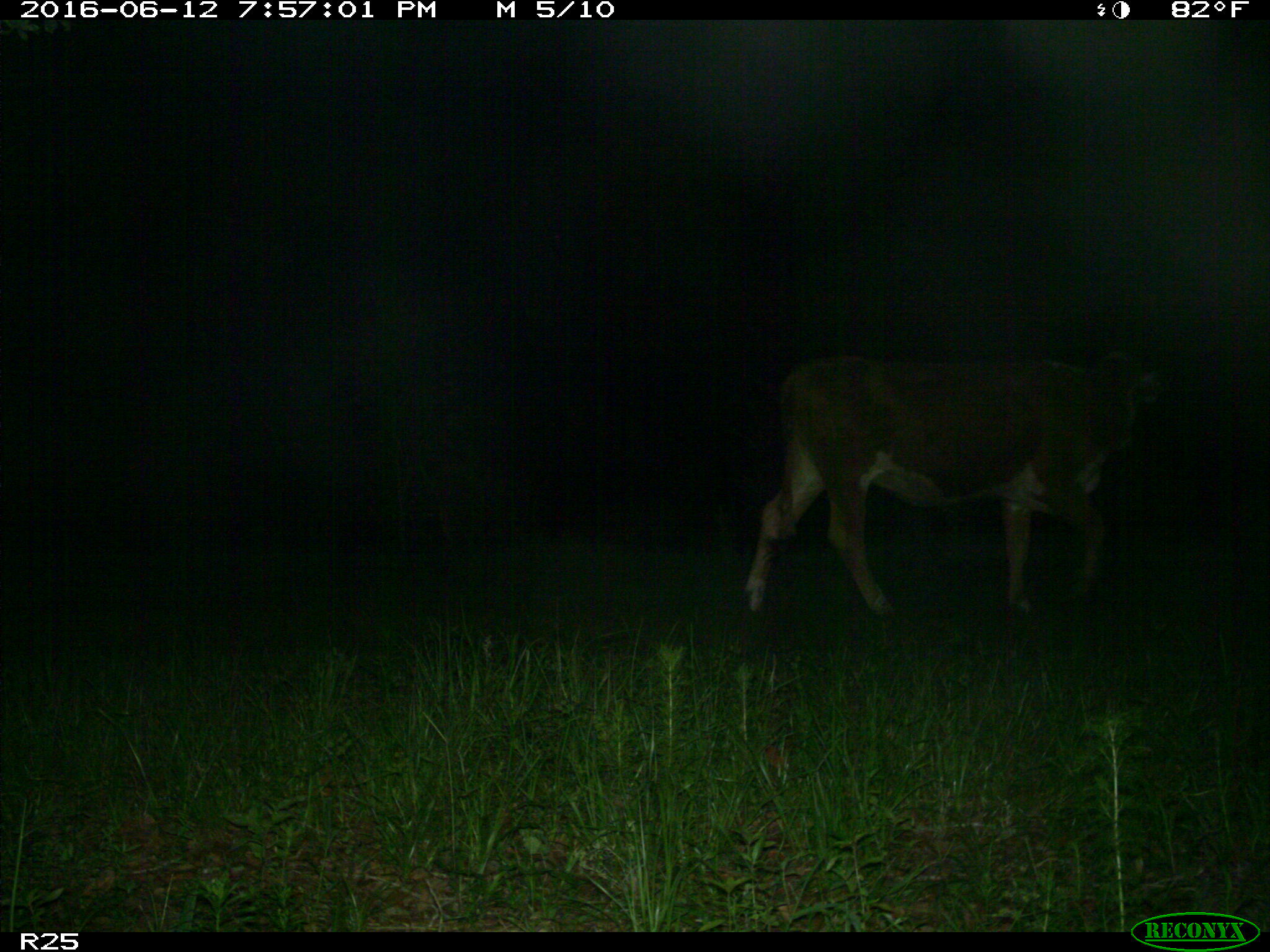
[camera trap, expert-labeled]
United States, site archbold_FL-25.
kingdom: Animalia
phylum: Chordata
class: Mammalia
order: Artiodactyla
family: Bovidae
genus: Bos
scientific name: Bos taurus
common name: domestic cow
Bos taurus (domestic cow).